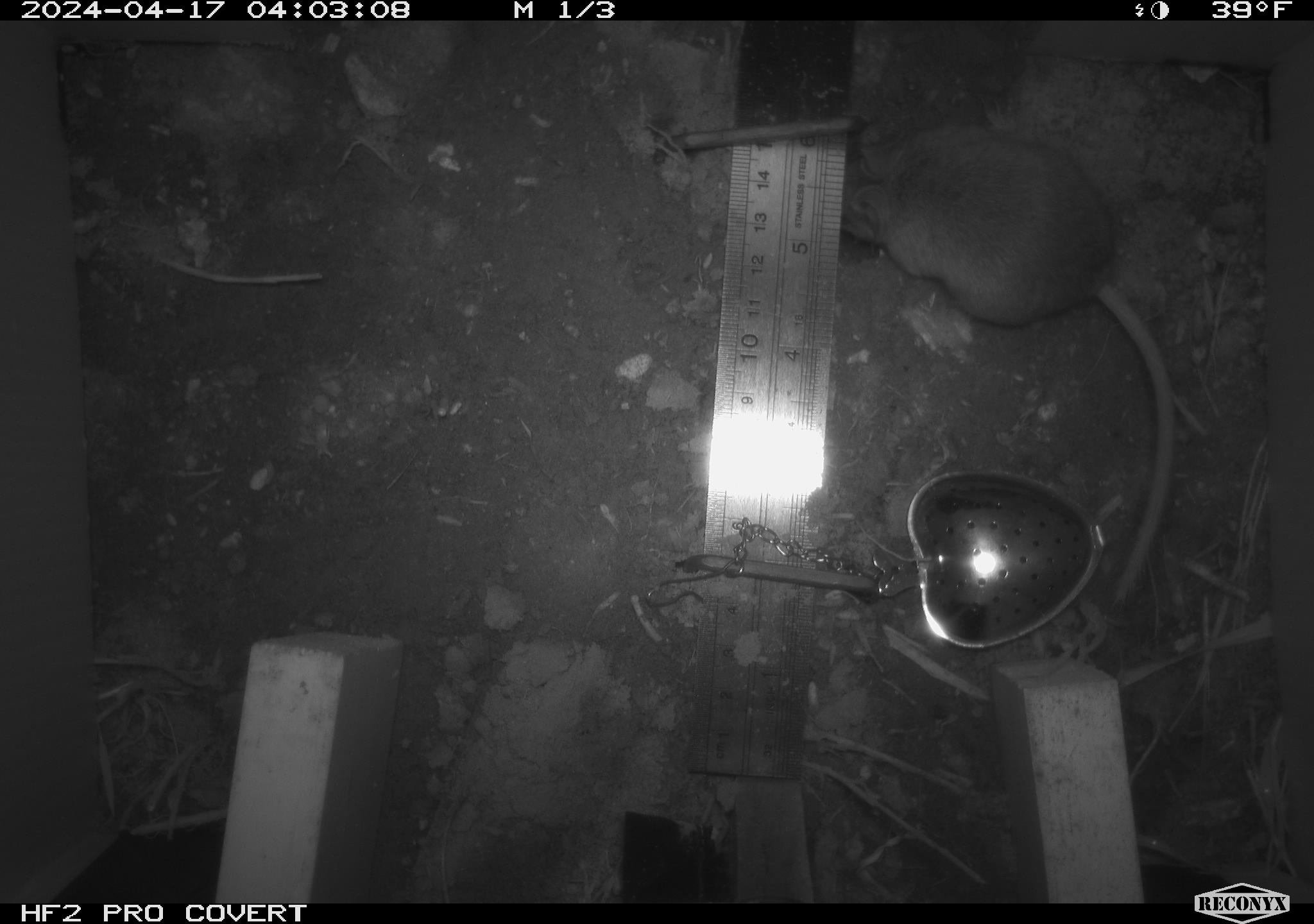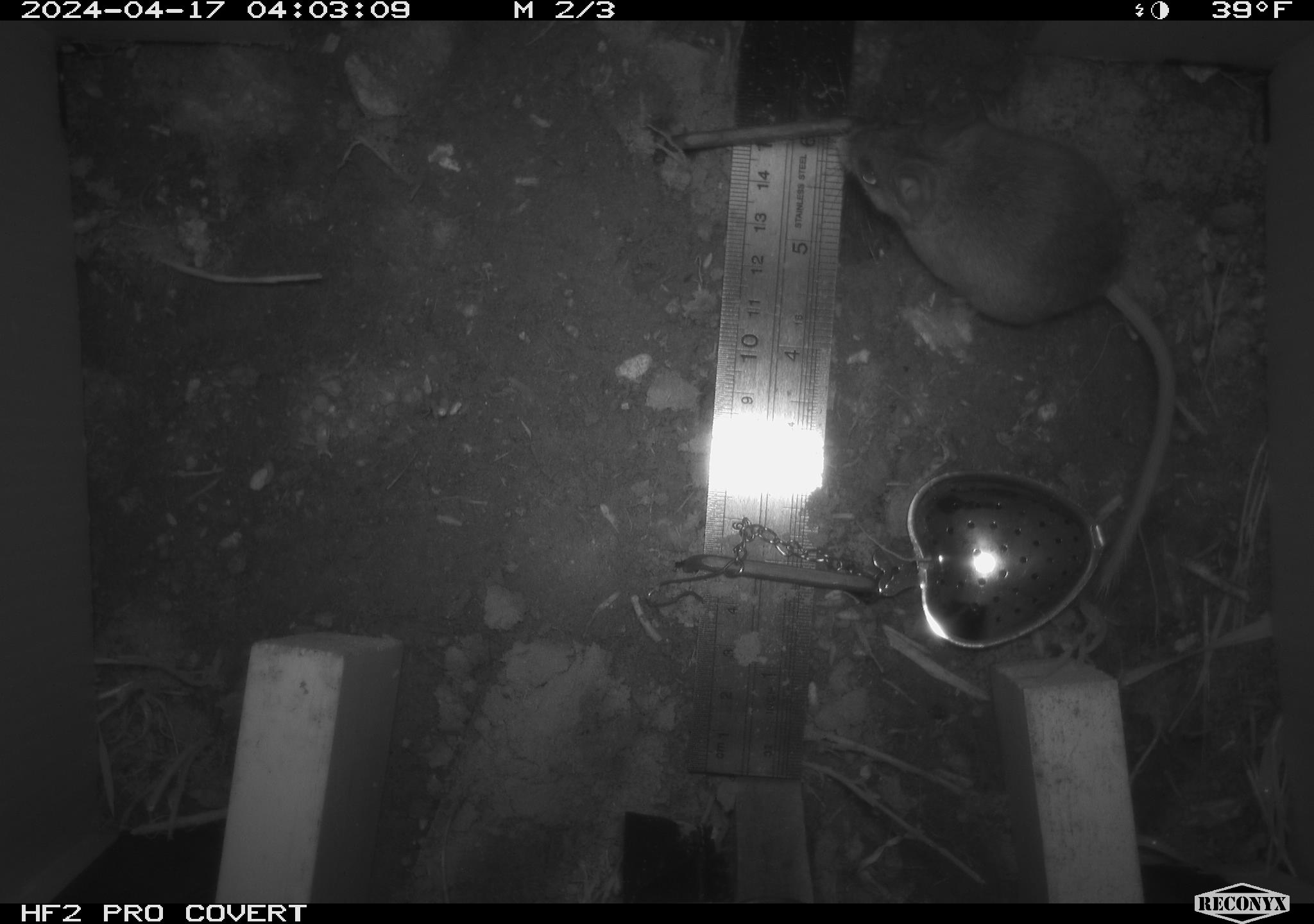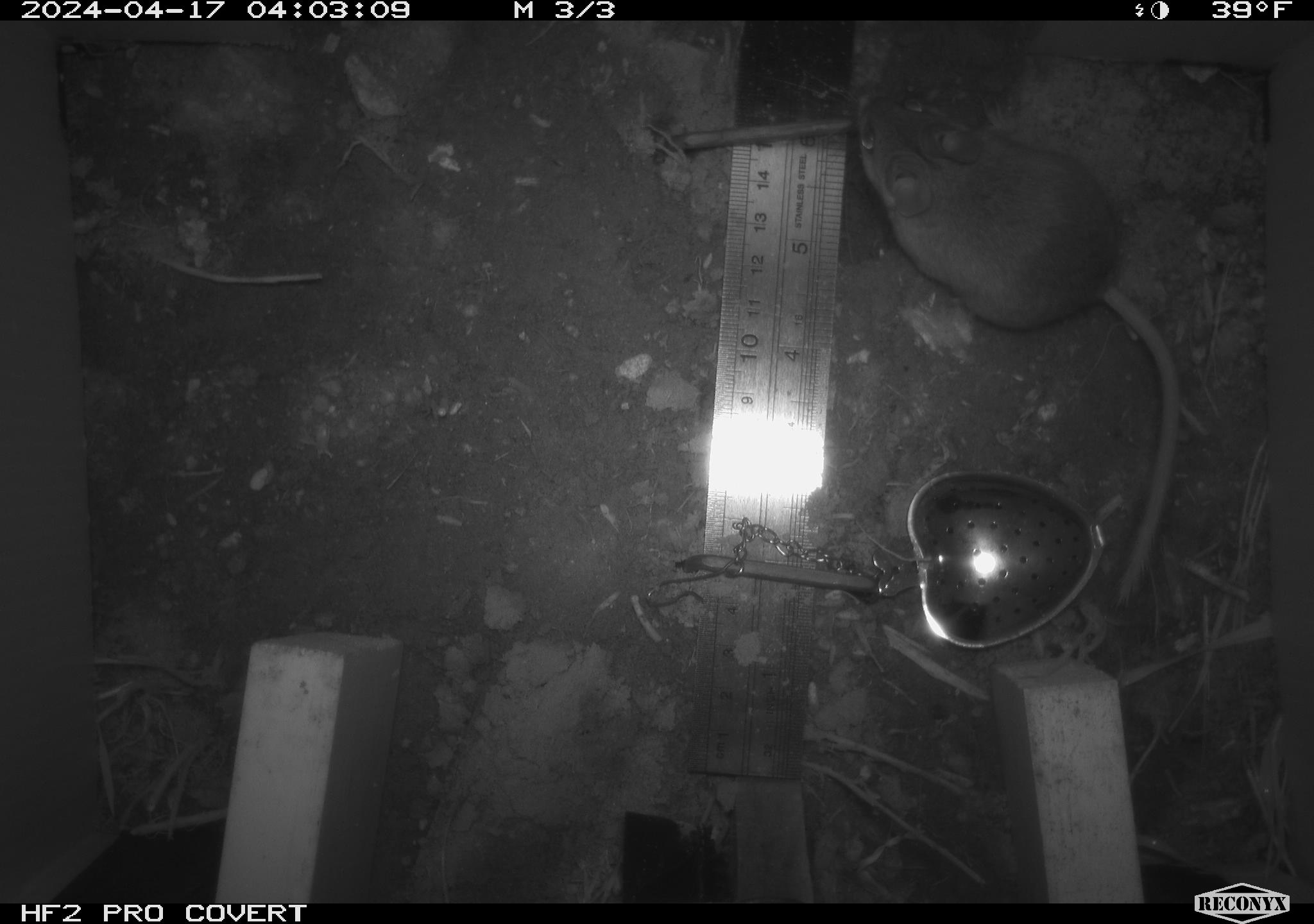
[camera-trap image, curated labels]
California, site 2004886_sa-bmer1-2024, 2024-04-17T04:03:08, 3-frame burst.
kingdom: Animalia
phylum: Chordata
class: Mammalia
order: Rodentia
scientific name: Rodentia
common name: mouse species